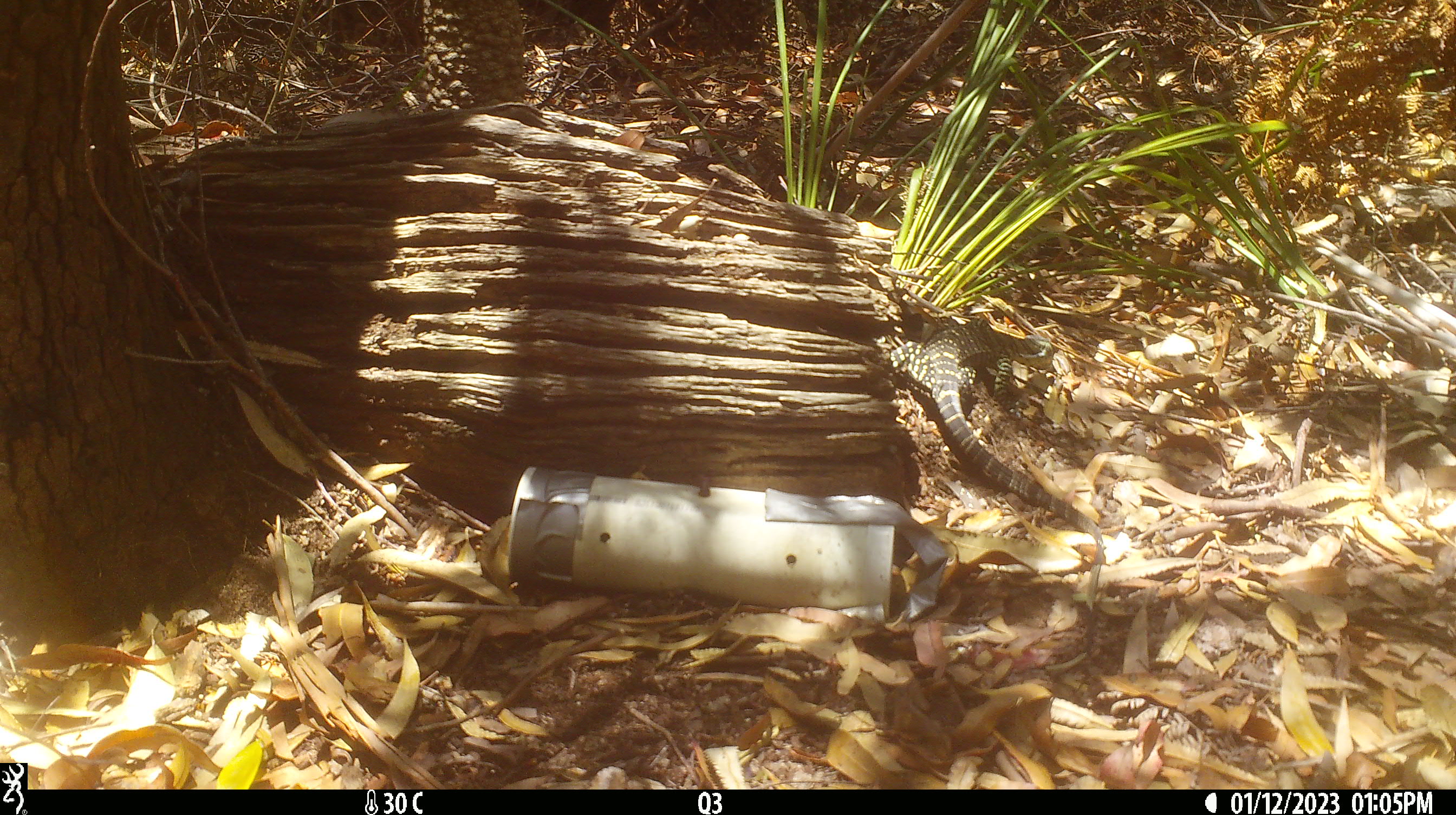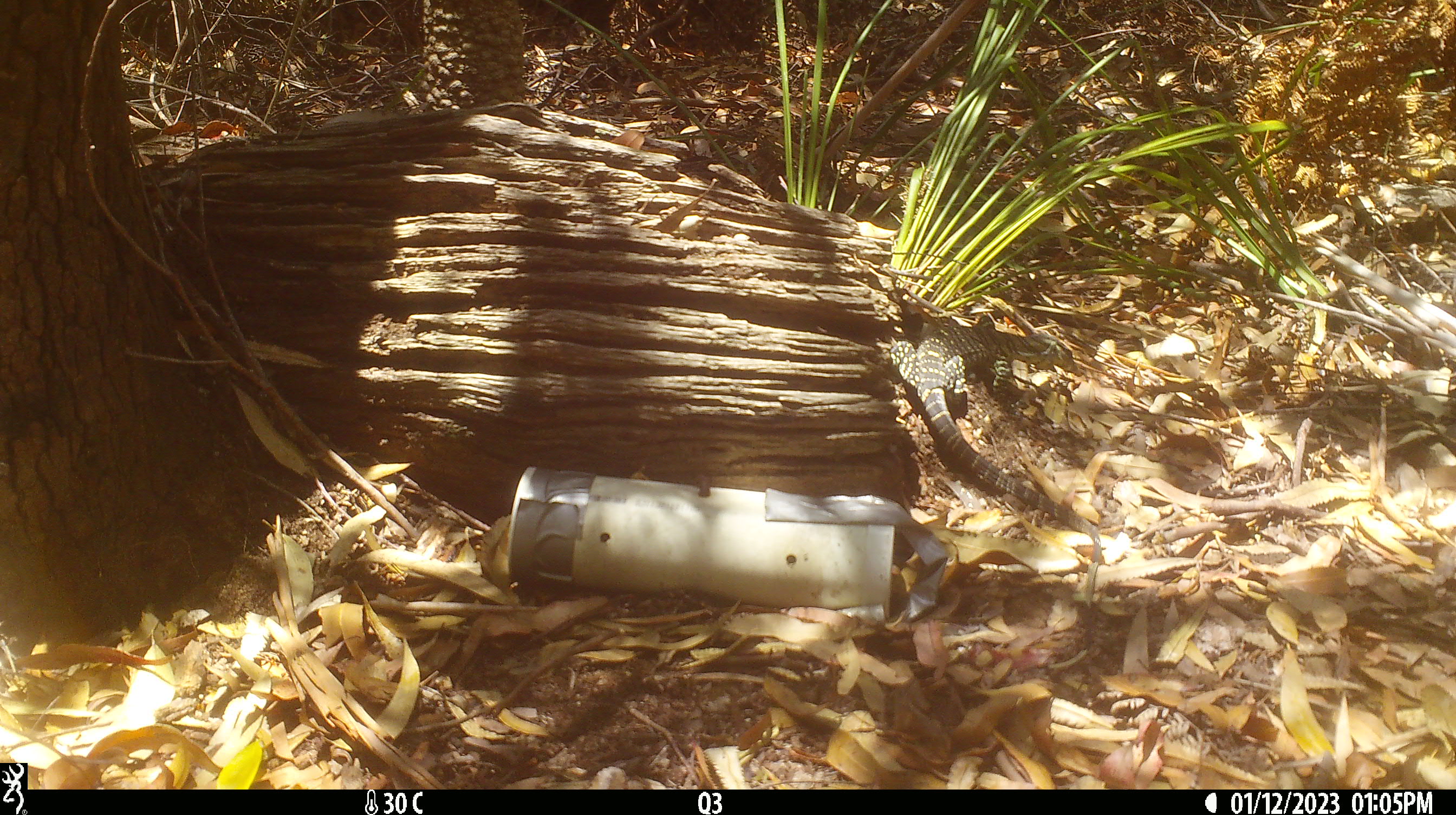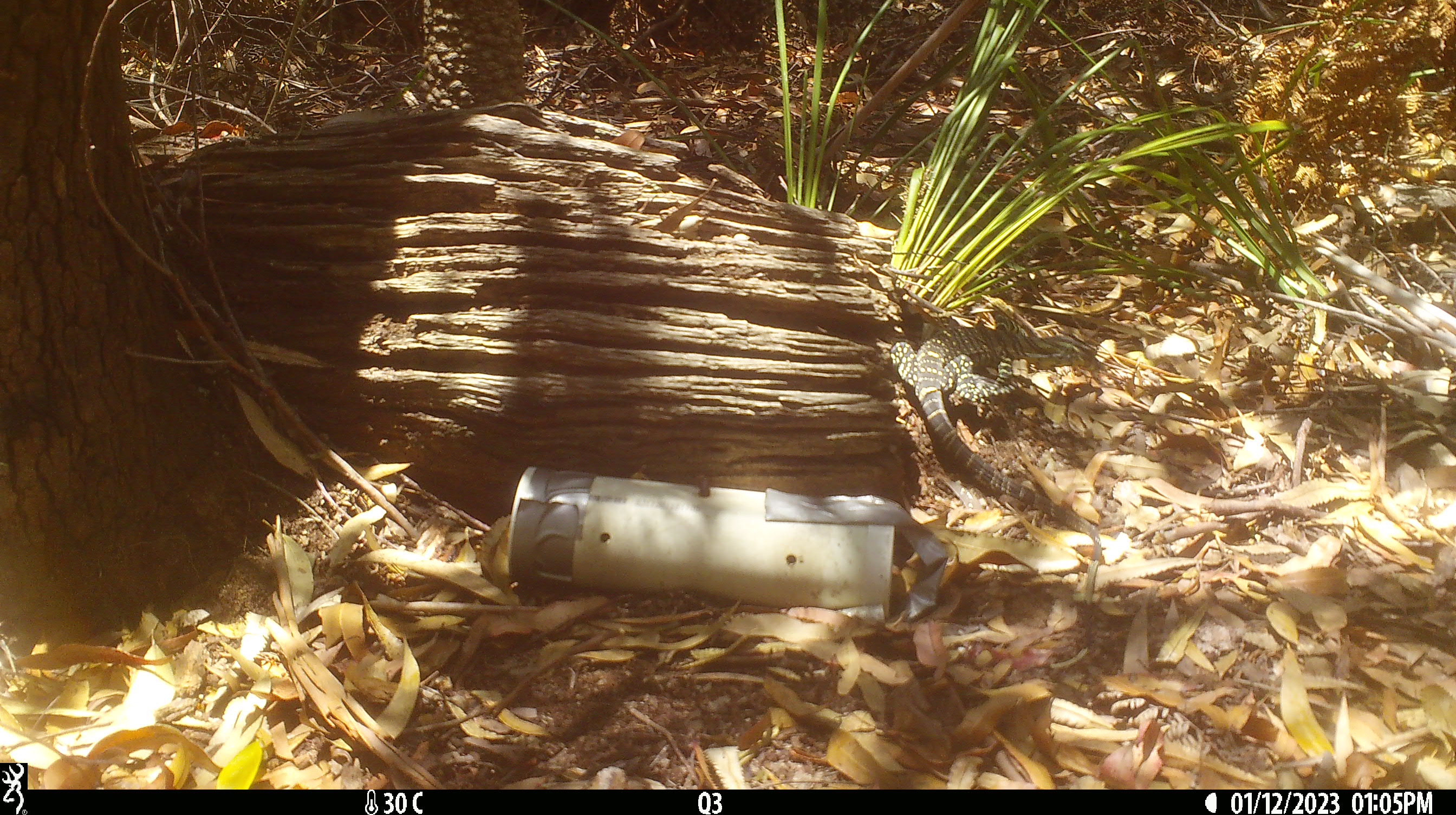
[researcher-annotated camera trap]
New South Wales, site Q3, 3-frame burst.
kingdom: Animalia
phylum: Chordata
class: Reptilia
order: Squamata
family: Varanidae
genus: Varanus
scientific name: Varanus varius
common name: lace monitor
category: goanna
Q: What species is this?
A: Goanna (lace monitor) (Varanus varius).